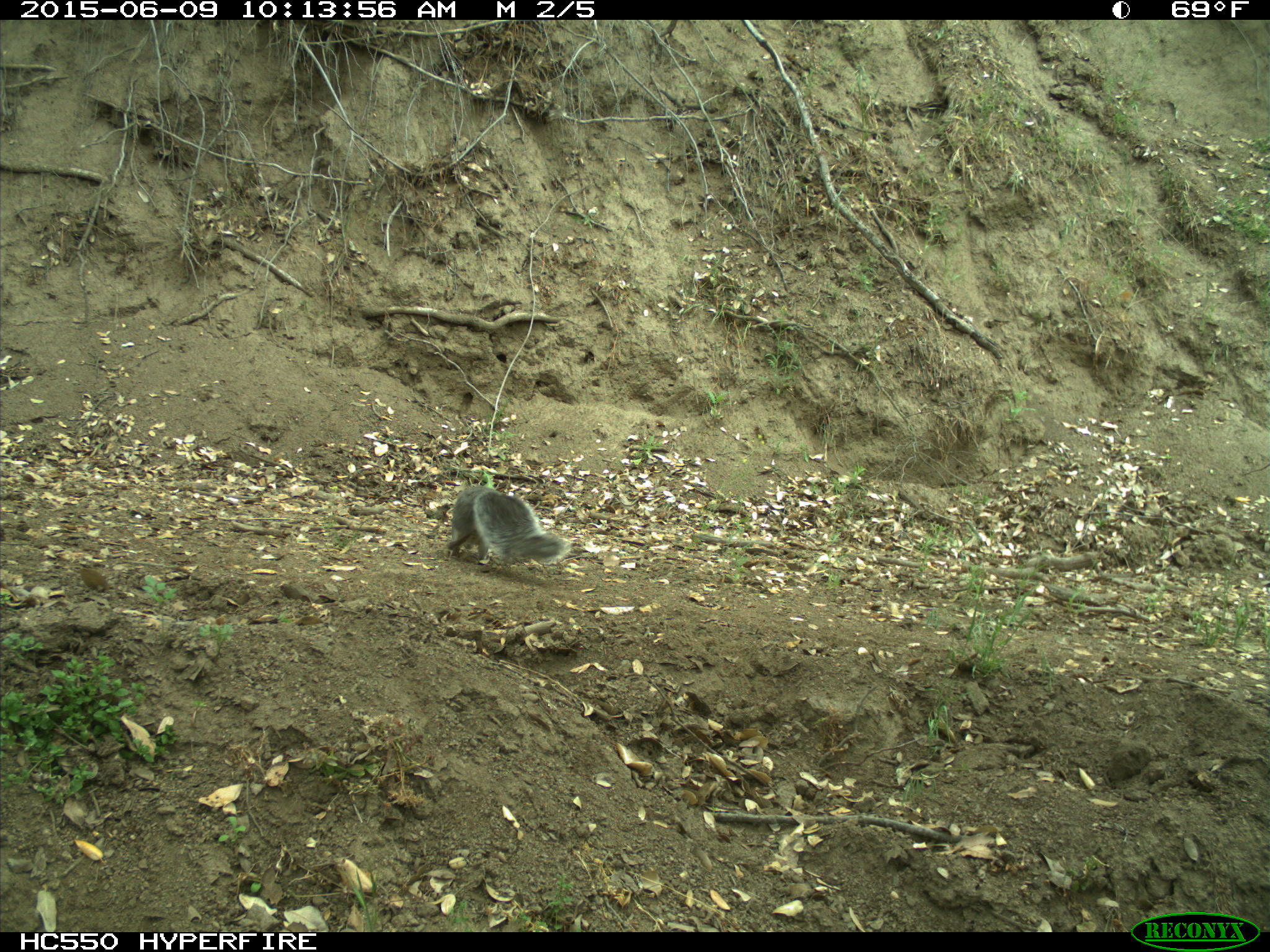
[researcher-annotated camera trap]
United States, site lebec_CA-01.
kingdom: Animalia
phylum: Chordata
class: Mammalia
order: Rodentia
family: Sciuridae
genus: Sciurus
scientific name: Sciurus carolinensis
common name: eastern gray squirrel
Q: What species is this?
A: Sciurus carolinensis (eastern gray squirrel).